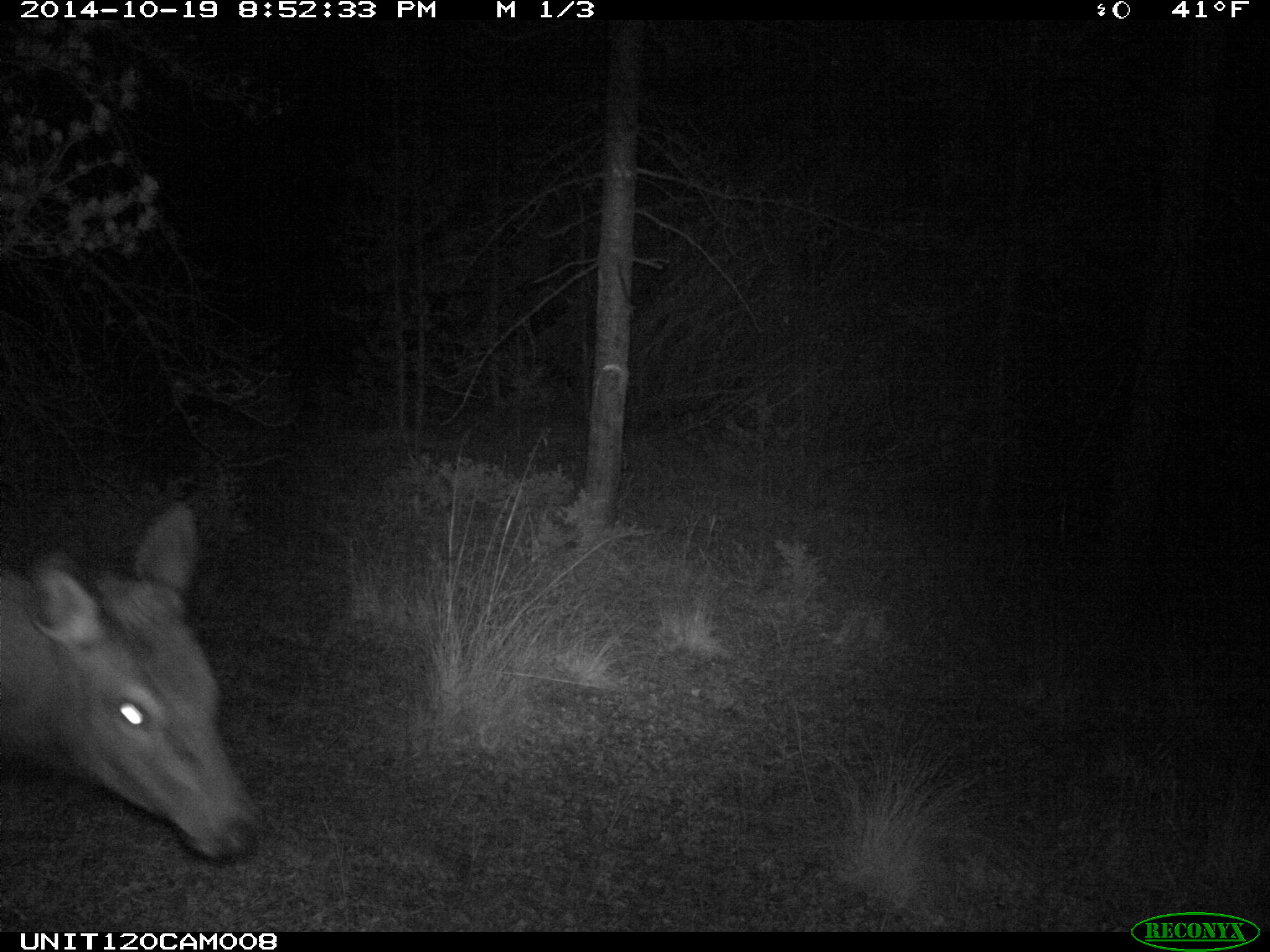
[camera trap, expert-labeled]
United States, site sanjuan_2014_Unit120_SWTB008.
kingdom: Animalia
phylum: Chordata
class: Mammalia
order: Artiodactyla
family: Cervidae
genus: Cervus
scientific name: Cervus elaphus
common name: red deer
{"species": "Cervus elaphus (red deer)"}